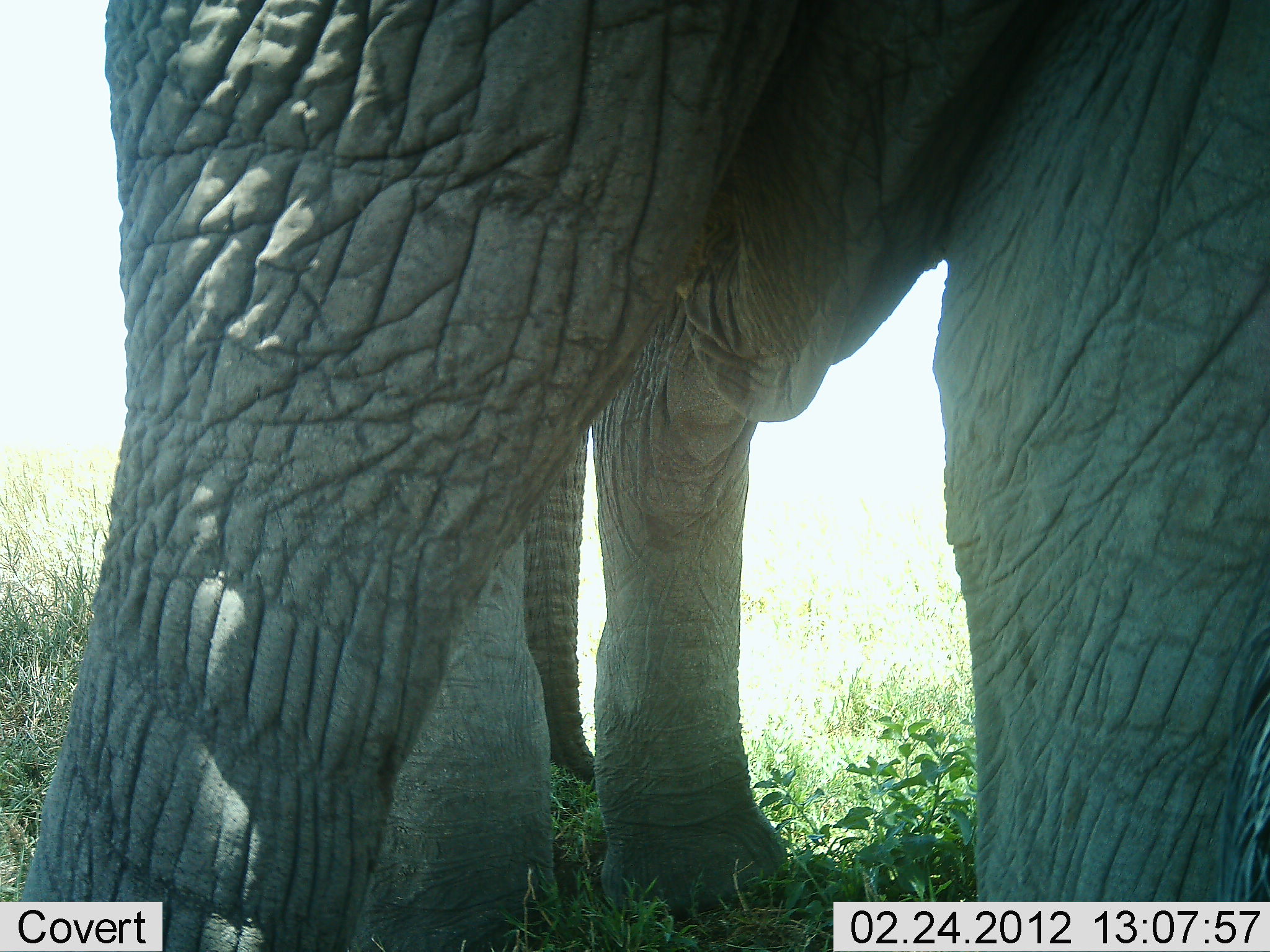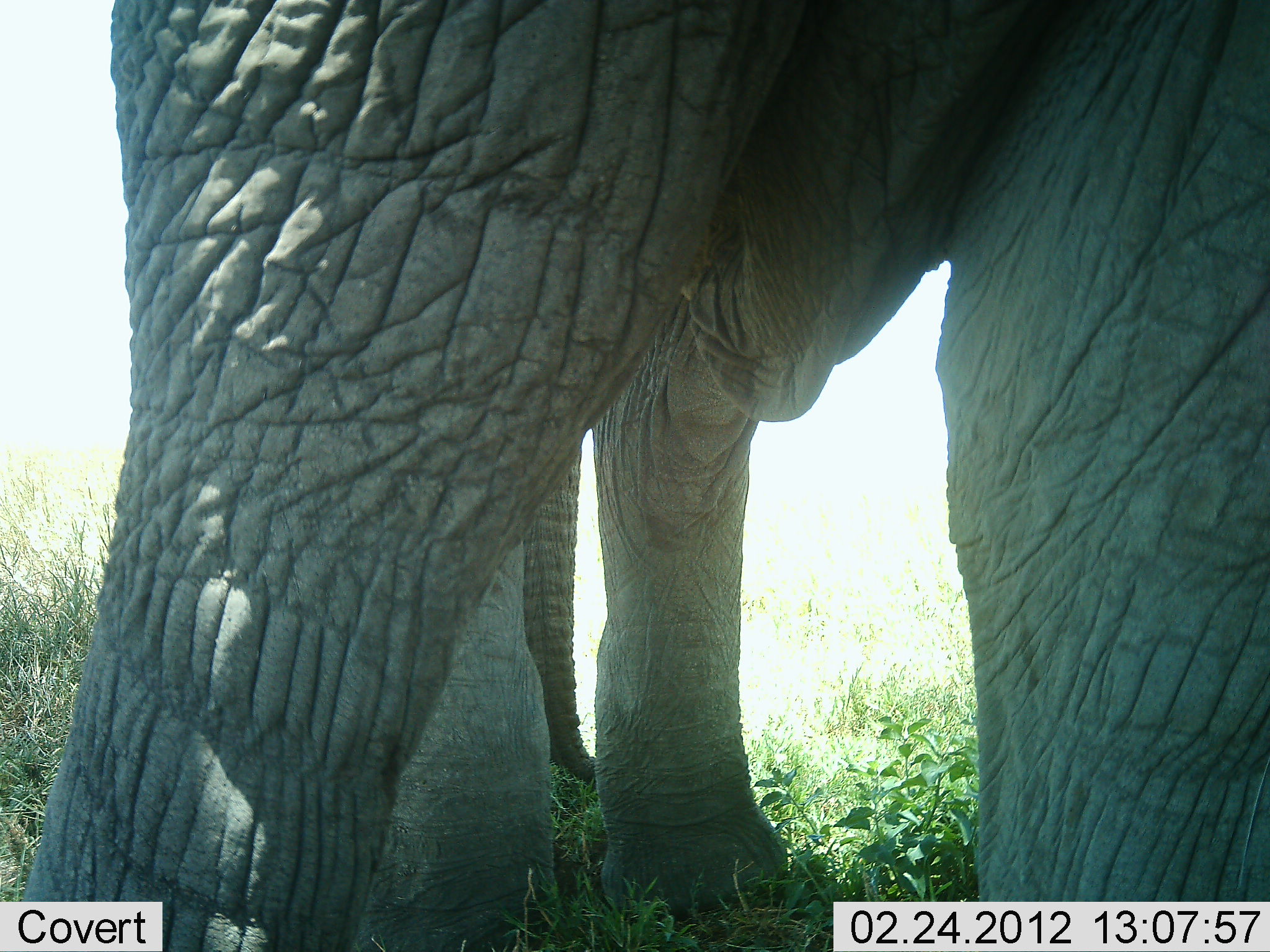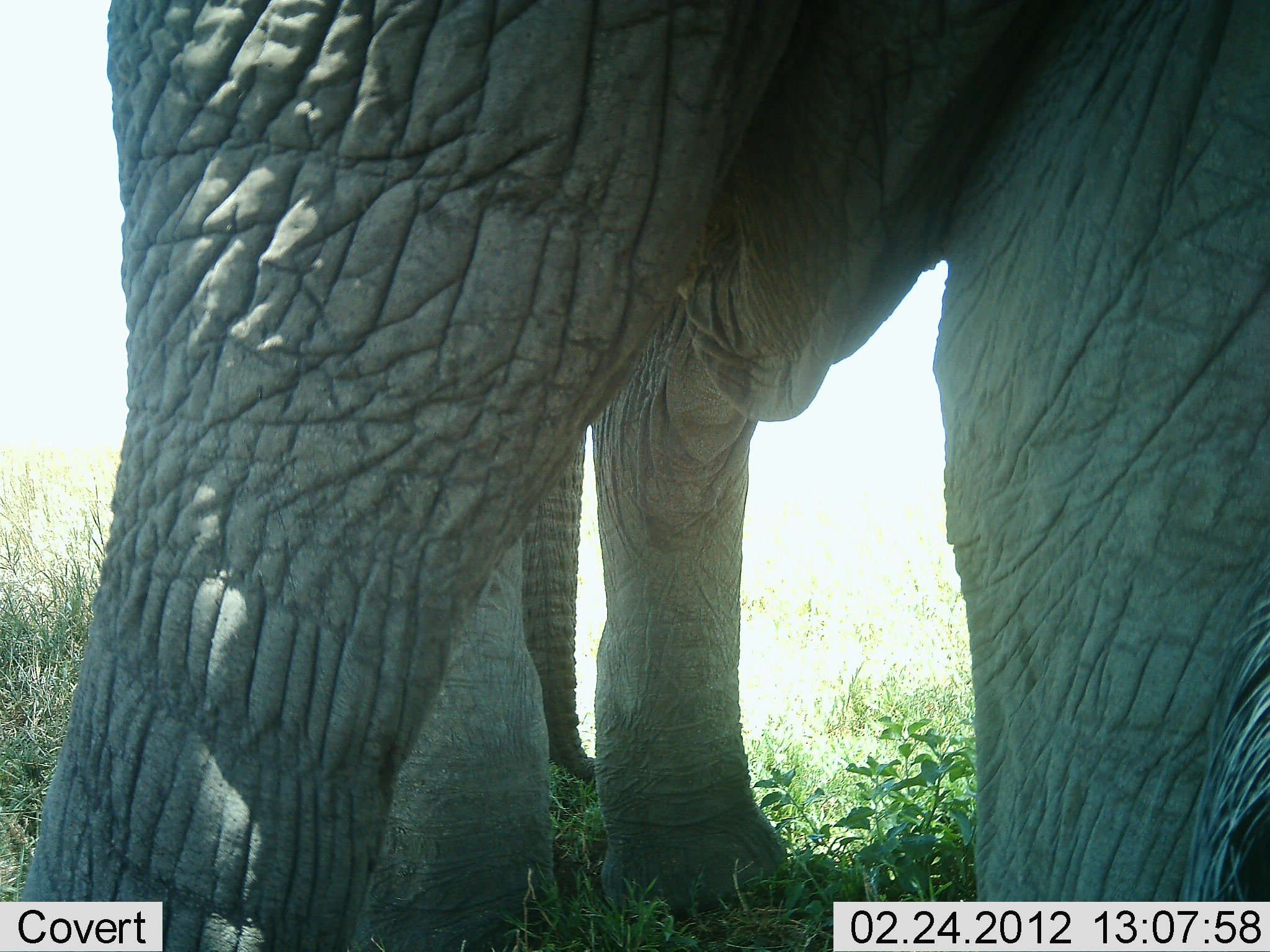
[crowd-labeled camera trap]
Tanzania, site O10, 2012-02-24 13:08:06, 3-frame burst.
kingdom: Animalia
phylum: Chordata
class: Mammalia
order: Proboscidea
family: Elephantidae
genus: Loxodonta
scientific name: Loxodonta africana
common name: african bush elephant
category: elephant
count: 1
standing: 93%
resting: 4%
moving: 0%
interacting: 0%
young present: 0%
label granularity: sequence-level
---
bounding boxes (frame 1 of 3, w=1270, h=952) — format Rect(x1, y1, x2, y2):
animal: Rect(20, 1, 1270, 952); Rect(351, 298, 786, 952)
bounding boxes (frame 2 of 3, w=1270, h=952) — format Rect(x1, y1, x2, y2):
animal: Rect(20, 0, 1270, 951); Rect(350, 291, 796, 952)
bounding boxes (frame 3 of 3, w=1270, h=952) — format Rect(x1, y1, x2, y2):
animal: Rect(19, 1, 1269, 952); Rect(350, 291, 796, 952)